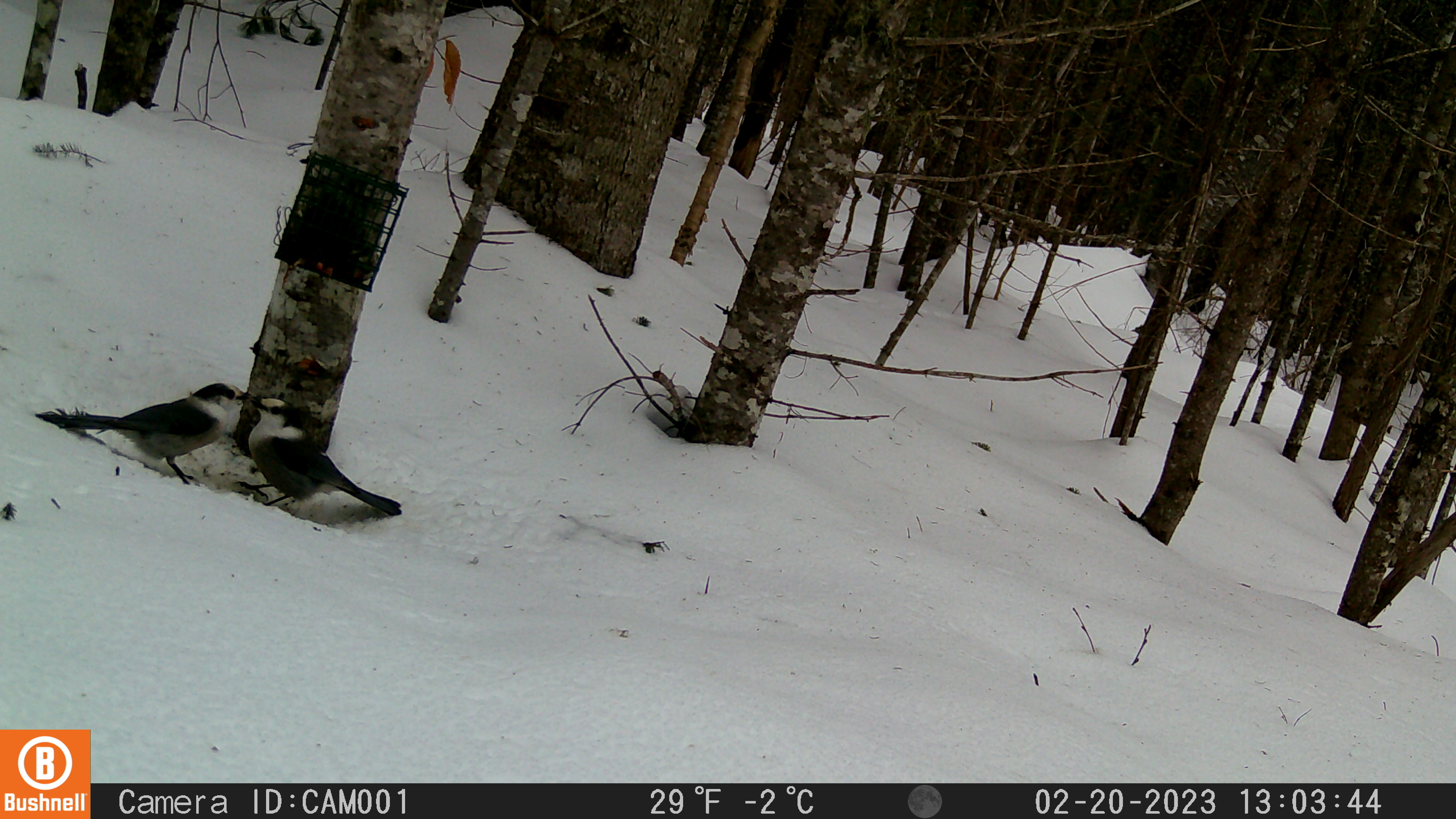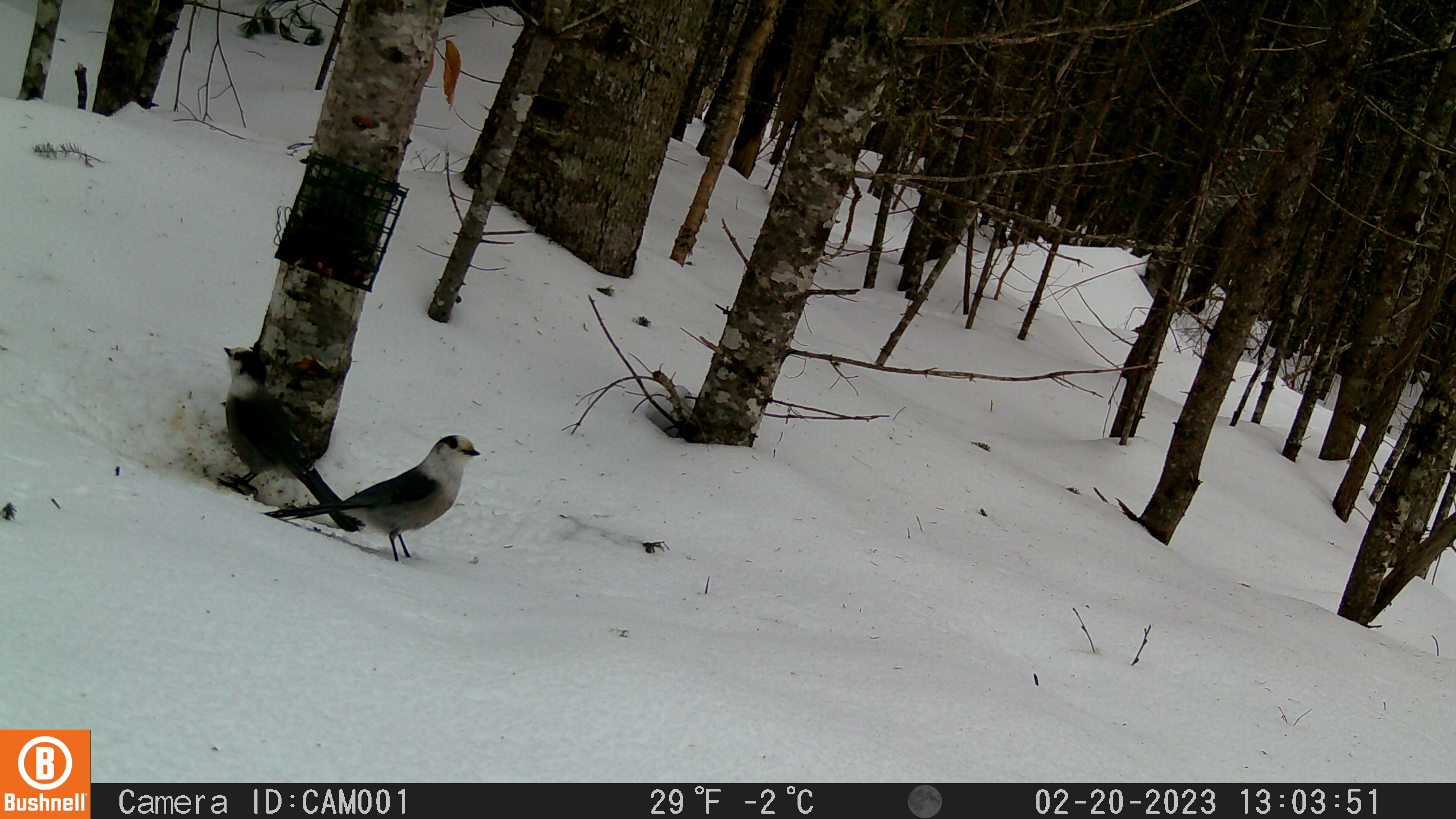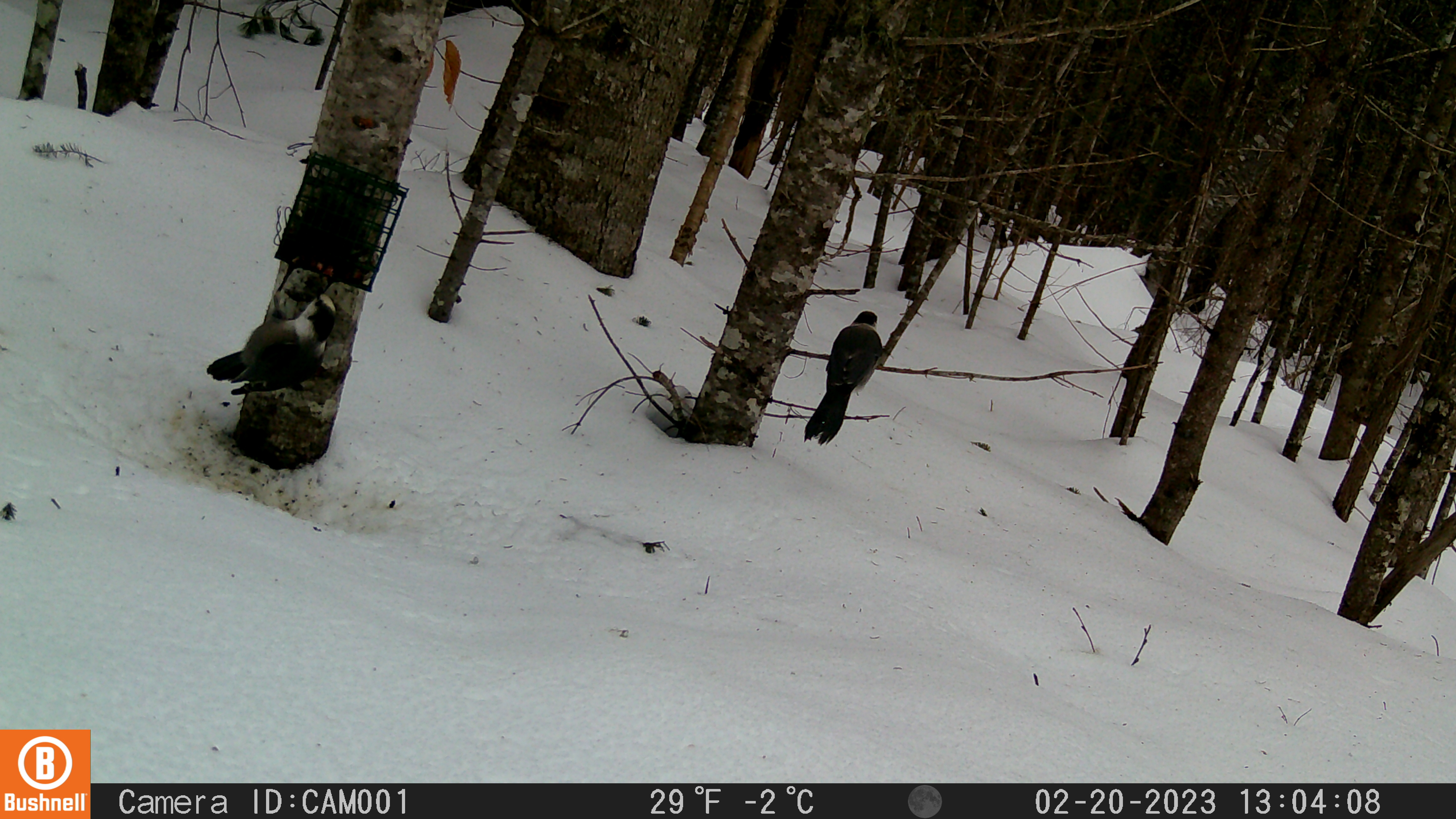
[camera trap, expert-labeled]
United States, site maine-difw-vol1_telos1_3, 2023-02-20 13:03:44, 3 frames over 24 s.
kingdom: Animalia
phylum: Chordata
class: Aves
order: Passeriformes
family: Corvidae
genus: Perisoreus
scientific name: Perisoreus canadensis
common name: canada jay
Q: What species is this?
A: Canada jay (Perisoreus canadensis).